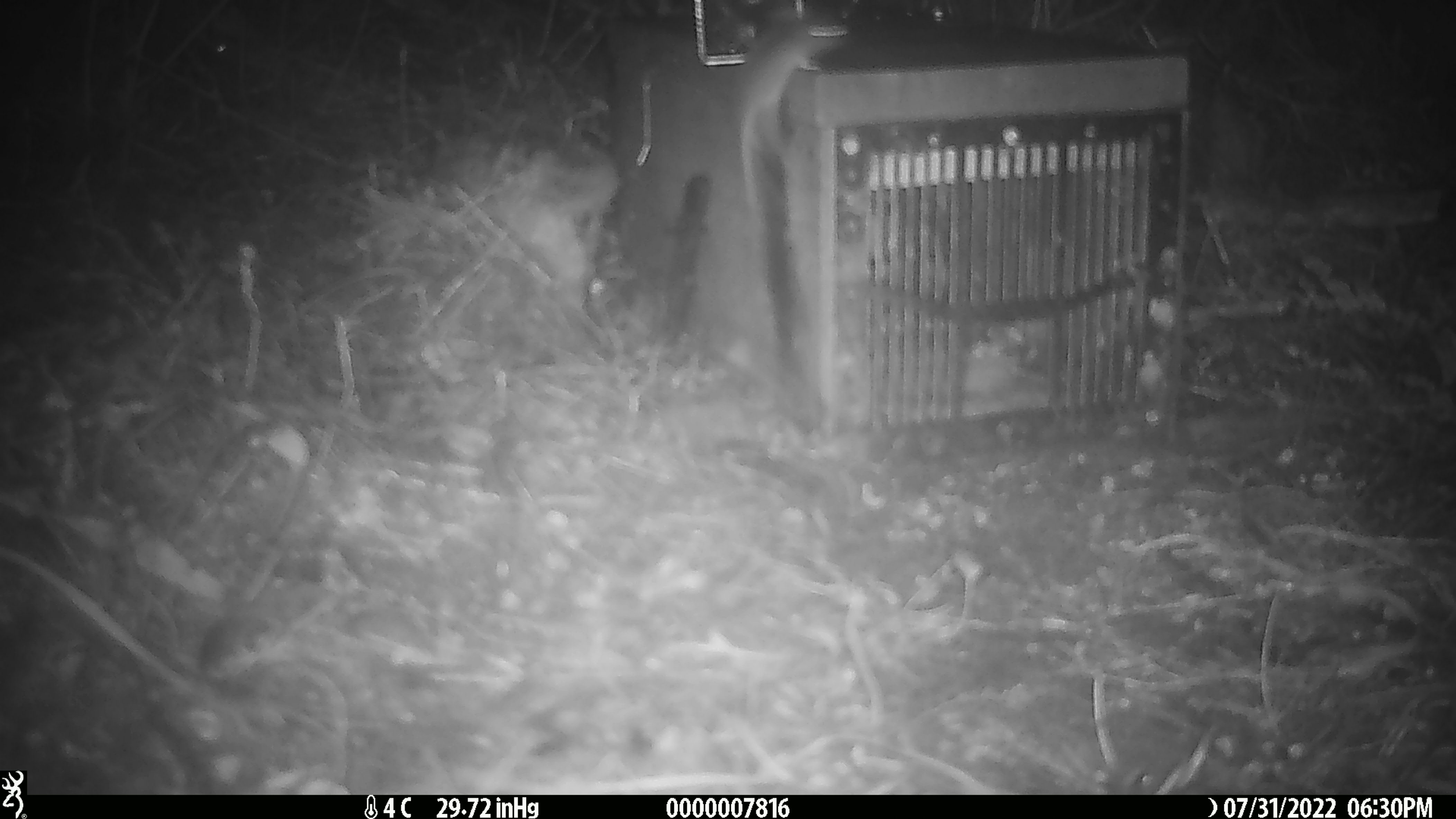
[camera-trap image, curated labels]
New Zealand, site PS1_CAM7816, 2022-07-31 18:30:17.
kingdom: Animalia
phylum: Chordata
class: Mammalia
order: Rodentia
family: Muridae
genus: Mus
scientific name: Mus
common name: mouse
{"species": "mouse (Mus)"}